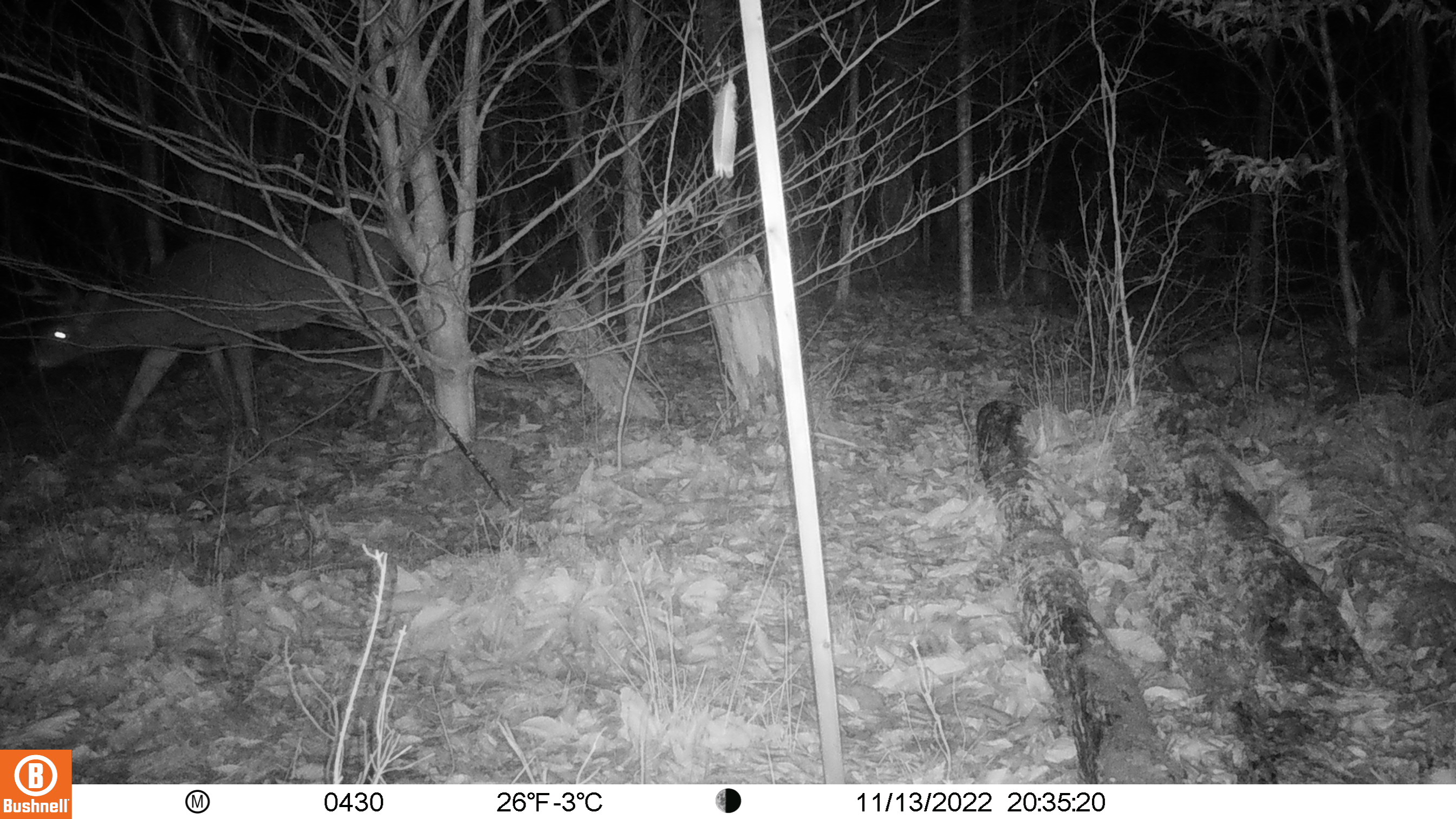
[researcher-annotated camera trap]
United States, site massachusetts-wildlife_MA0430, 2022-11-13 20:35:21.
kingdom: Animalia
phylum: Chordata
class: Mammalia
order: Artiodactyla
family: Cervidae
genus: Odocoileus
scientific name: Odocoileus virginianus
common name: white-tailed deer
White-tailed deer (Odocoileus virginianus).